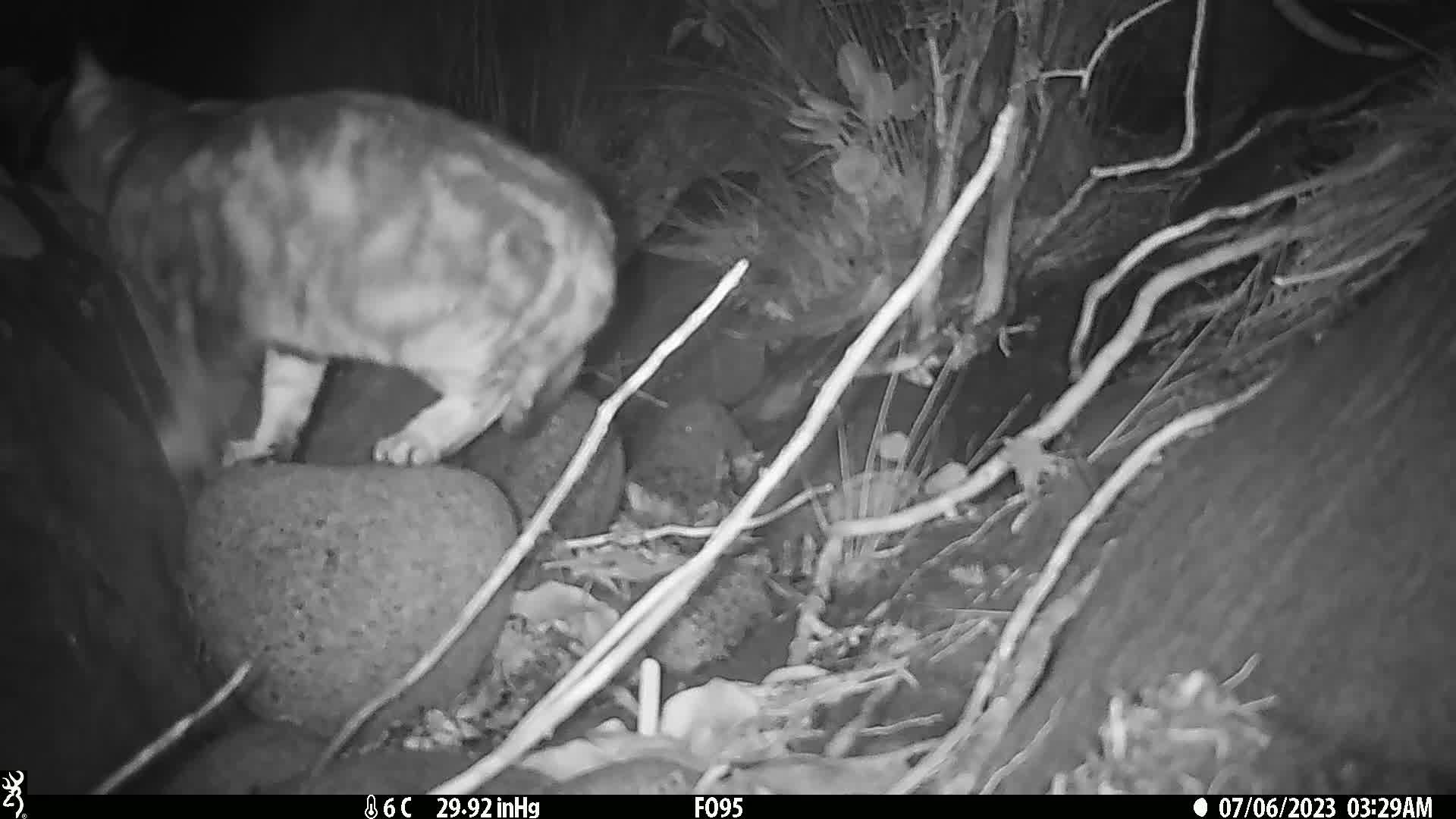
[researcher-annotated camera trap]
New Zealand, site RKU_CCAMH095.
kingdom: Animalia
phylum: Chordata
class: Mammalia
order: Carnivora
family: Felidae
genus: Felis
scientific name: Felis catus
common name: domestic cat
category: cat